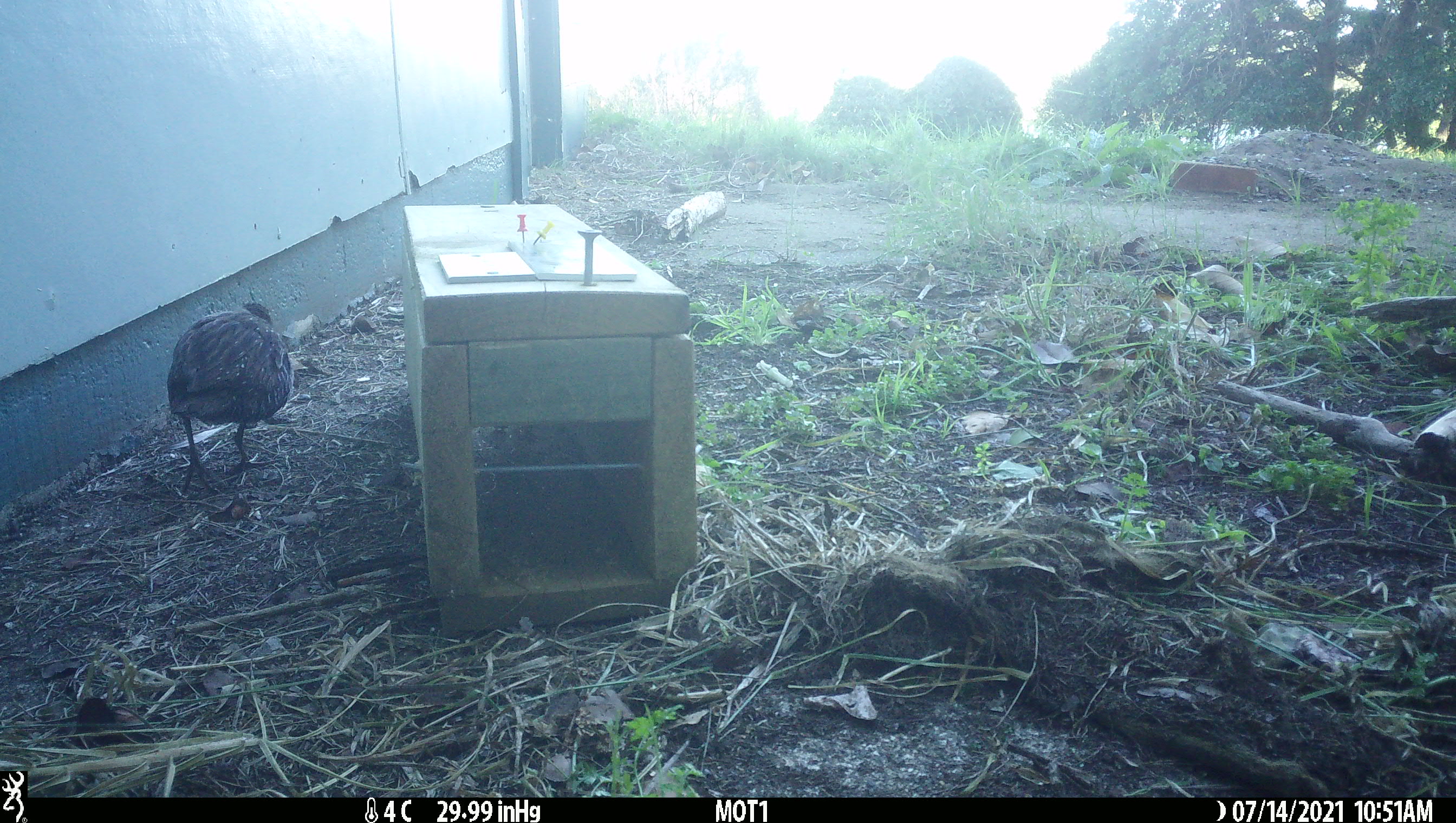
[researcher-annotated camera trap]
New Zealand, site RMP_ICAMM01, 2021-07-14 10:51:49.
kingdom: Animalia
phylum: Chordata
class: Aves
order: Gruiformes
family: Rallidae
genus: Gallirallus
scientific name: Gallirallus philippensis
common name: buff-banded rail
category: banded rail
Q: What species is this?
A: Banded rail (buff-banded rail) (Gallirallus philippensis).